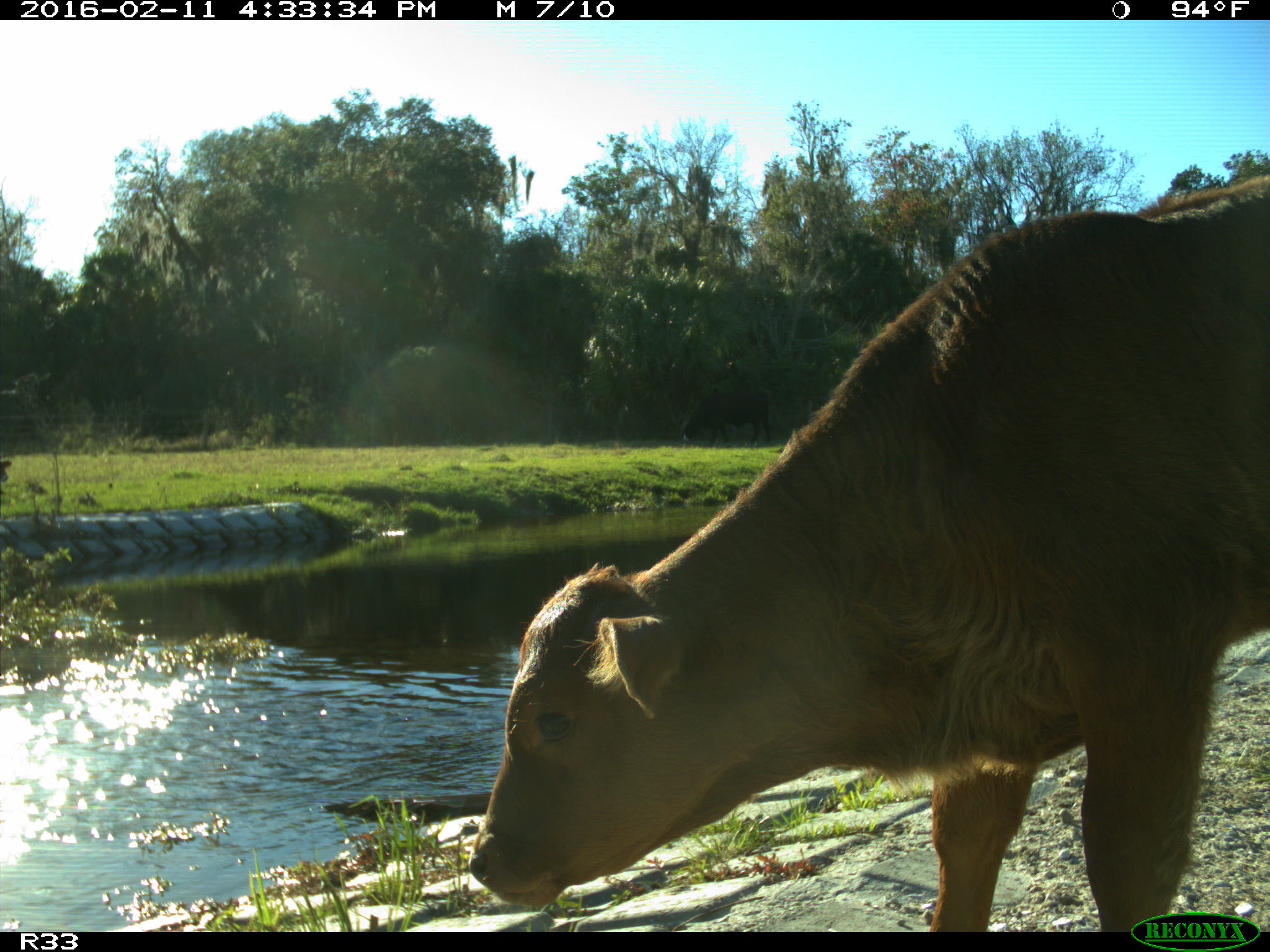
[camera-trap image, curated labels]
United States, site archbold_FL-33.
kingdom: Animalia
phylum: Chordata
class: Mammalia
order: Artiodactyla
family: Bovidae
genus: Bos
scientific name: Bos taurus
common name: domestic cow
Bos taurus (domestic cow).